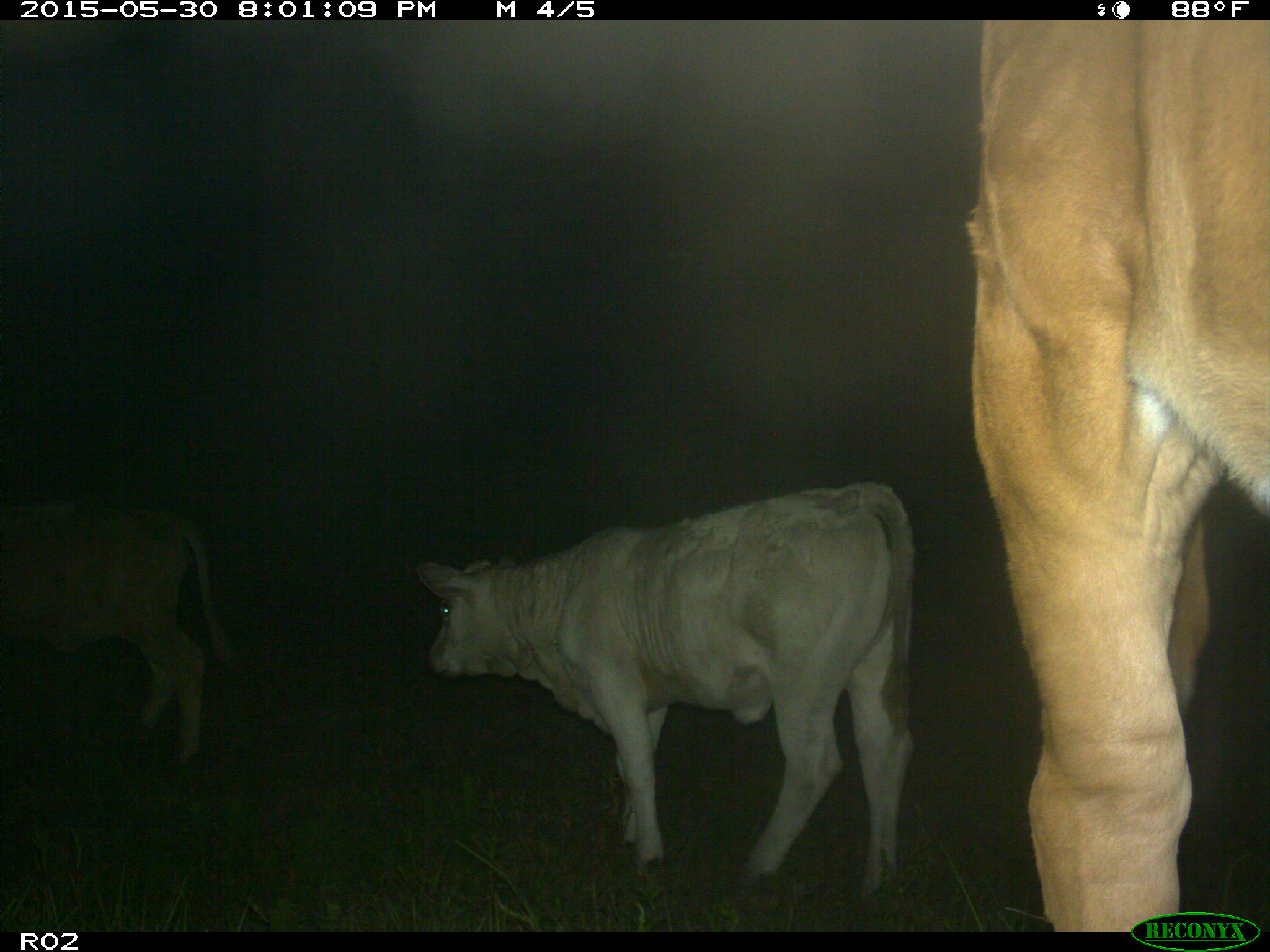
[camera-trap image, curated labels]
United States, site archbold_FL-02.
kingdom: Animalia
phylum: Chordata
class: Mammalia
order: Artiodactyla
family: Bovidae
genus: Bos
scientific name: Bos taurus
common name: domestic cow